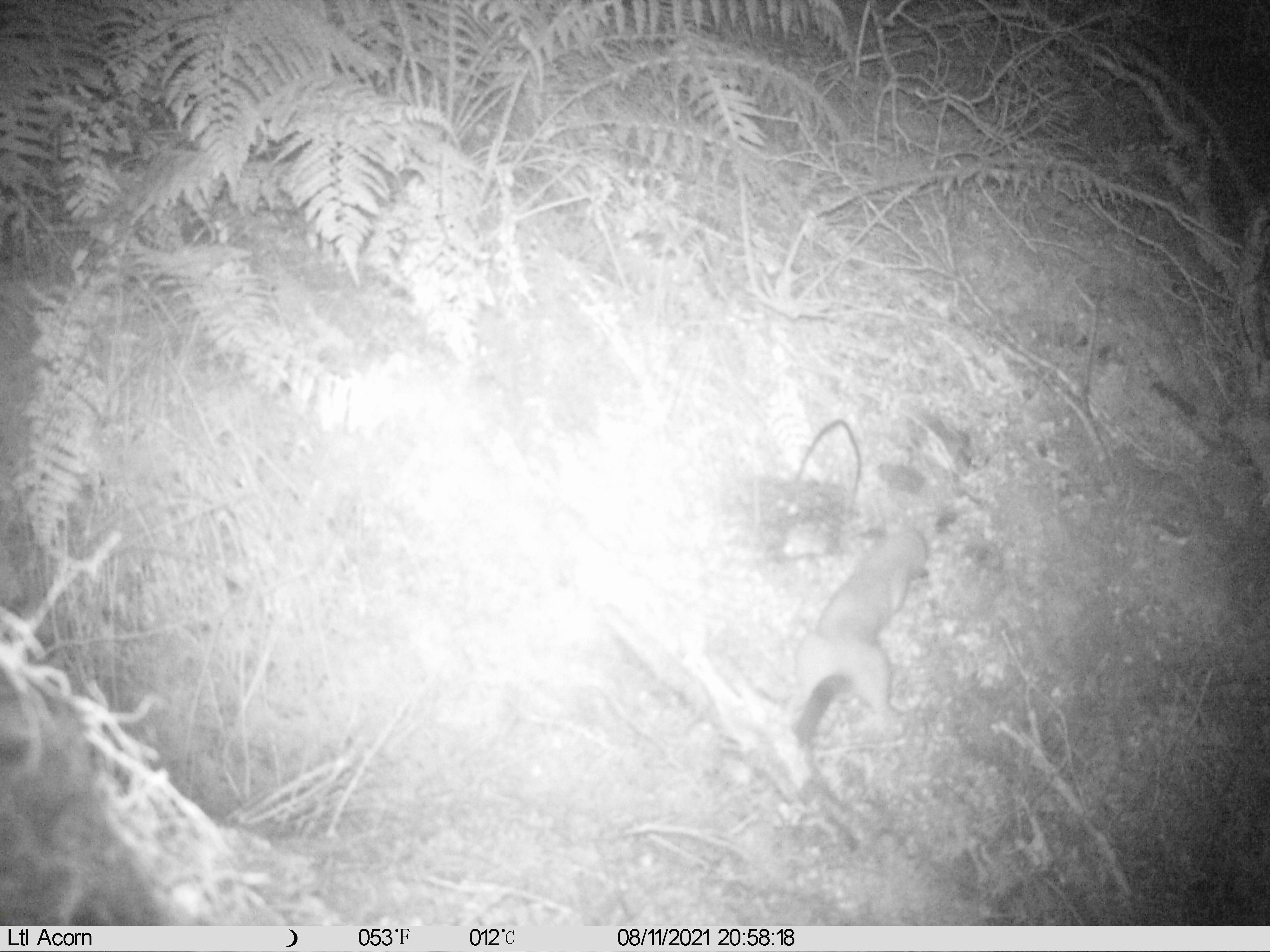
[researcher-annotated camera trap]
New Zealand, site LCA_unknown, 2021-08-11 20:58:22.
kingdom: Animalia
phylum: Chordata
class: Mammalia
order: Carnivora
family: Mustelidae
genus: Mustela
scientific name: Mustela erminea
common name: stoat